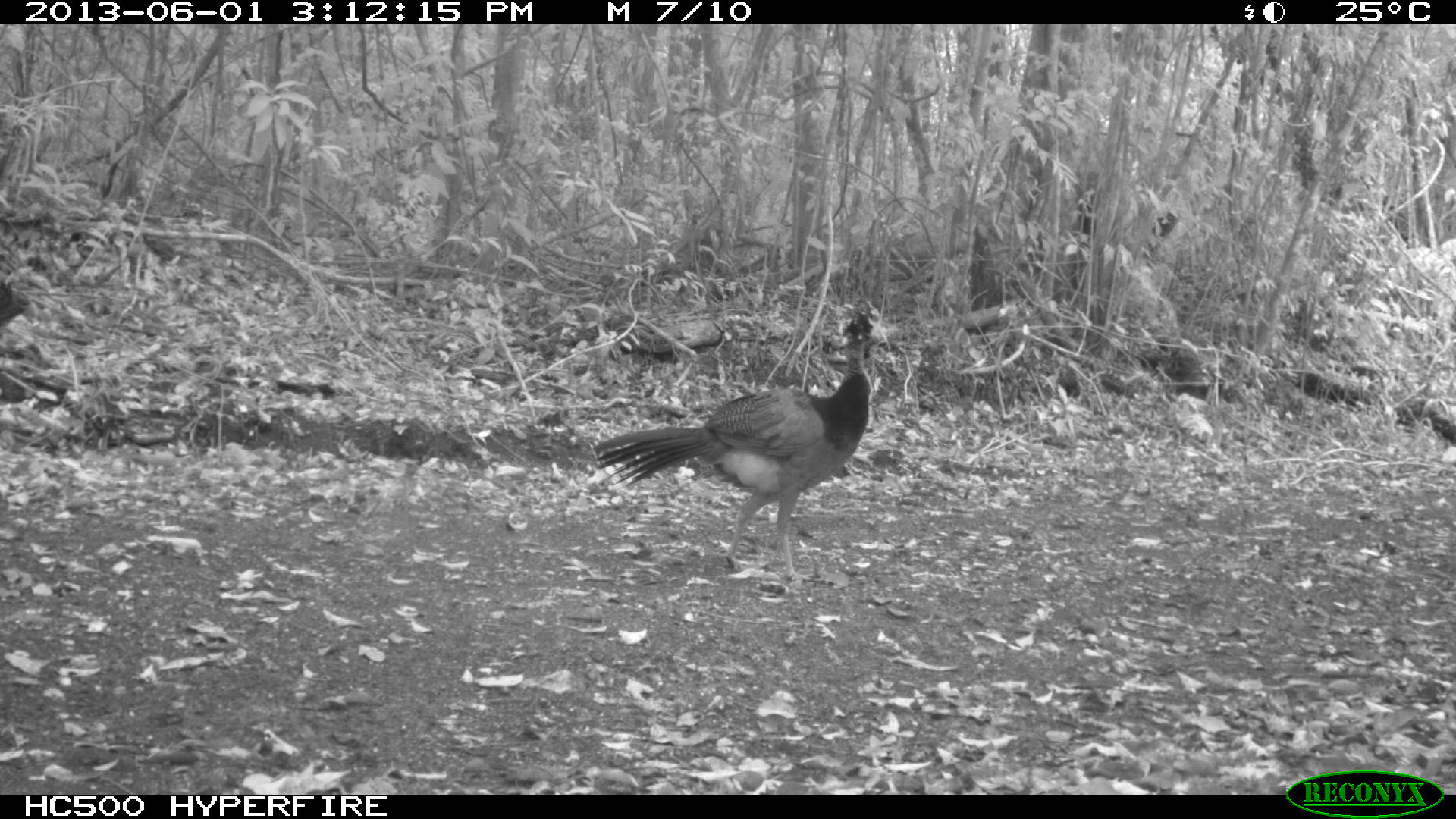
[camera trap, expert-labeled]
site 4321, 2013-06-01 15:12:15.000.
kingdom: Animalia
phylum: Chordata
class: Aves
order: Galliformes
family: Cracidae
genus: Crax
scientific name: Crax rubra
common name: great curassow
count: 2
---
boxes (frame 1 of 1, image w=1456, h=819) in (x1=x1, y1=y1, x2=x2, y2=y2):
crax rubra: (x1=589, y1=310, x2=888, y2=582)